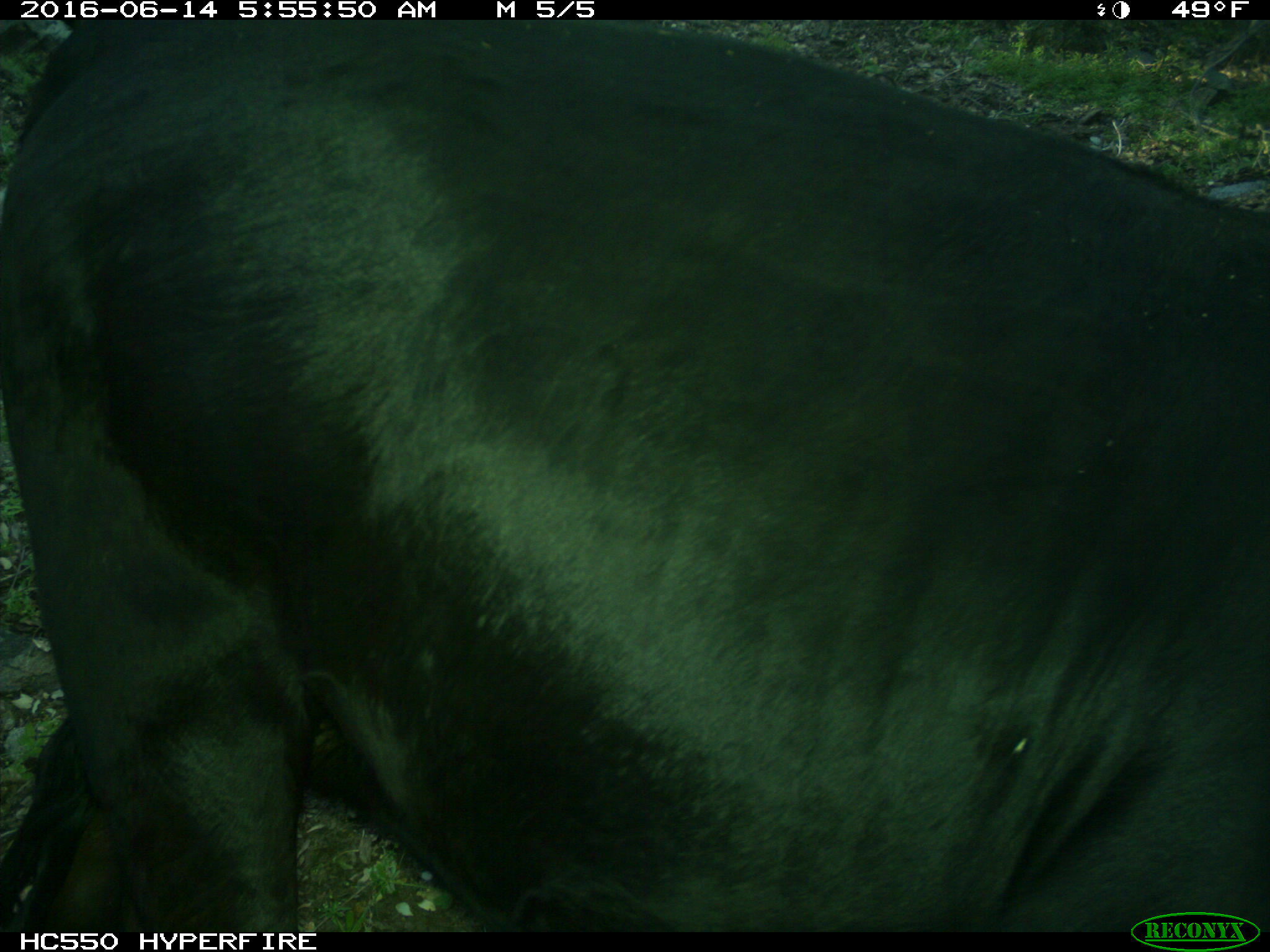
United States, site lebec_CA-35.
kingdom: Animalia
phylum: Chordata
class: Mammalia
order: Artiodactyla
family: Bovidae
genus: Bos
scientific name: Bos taurus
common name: domestic cow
Bos taurus (domestic cow).